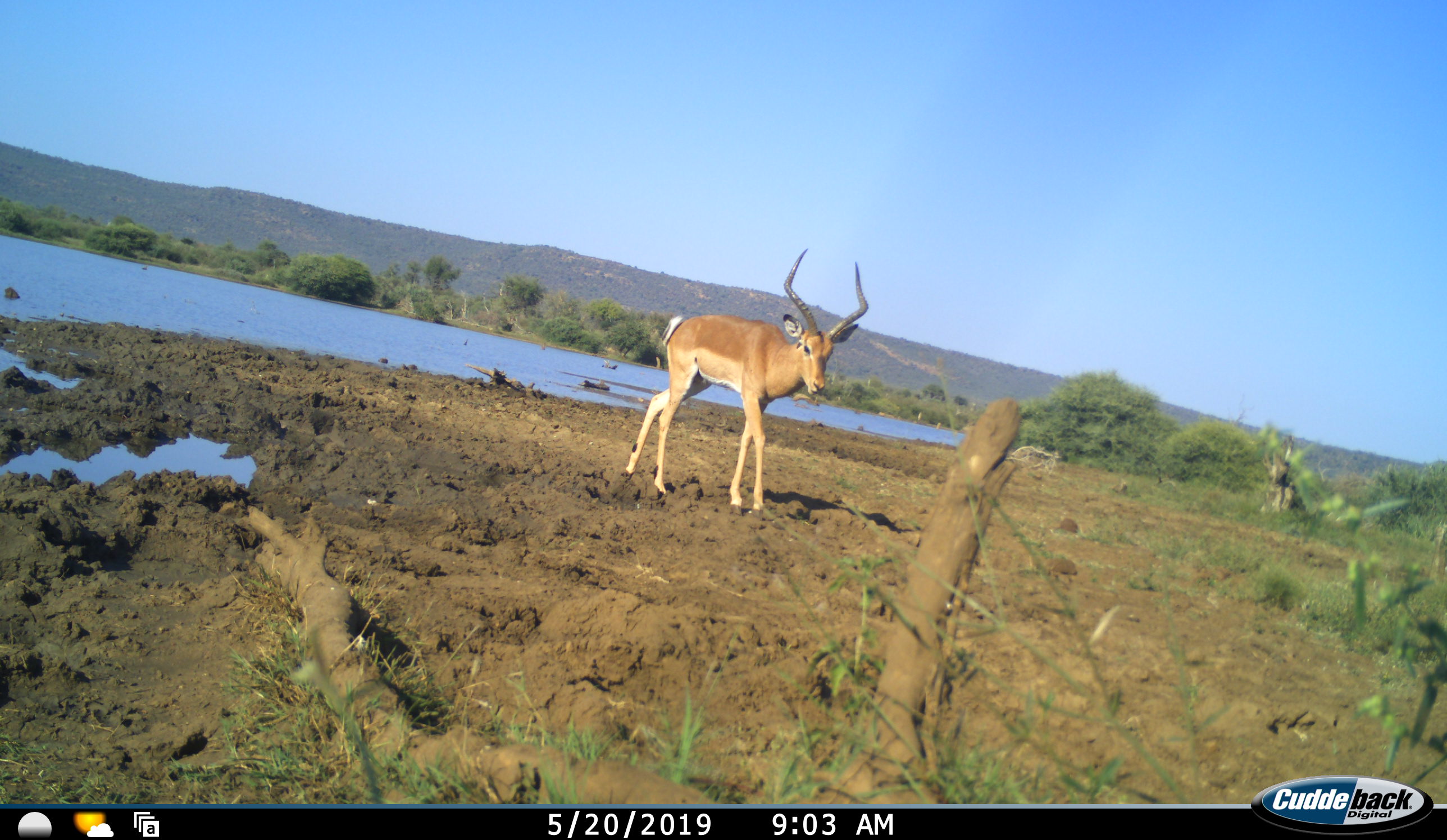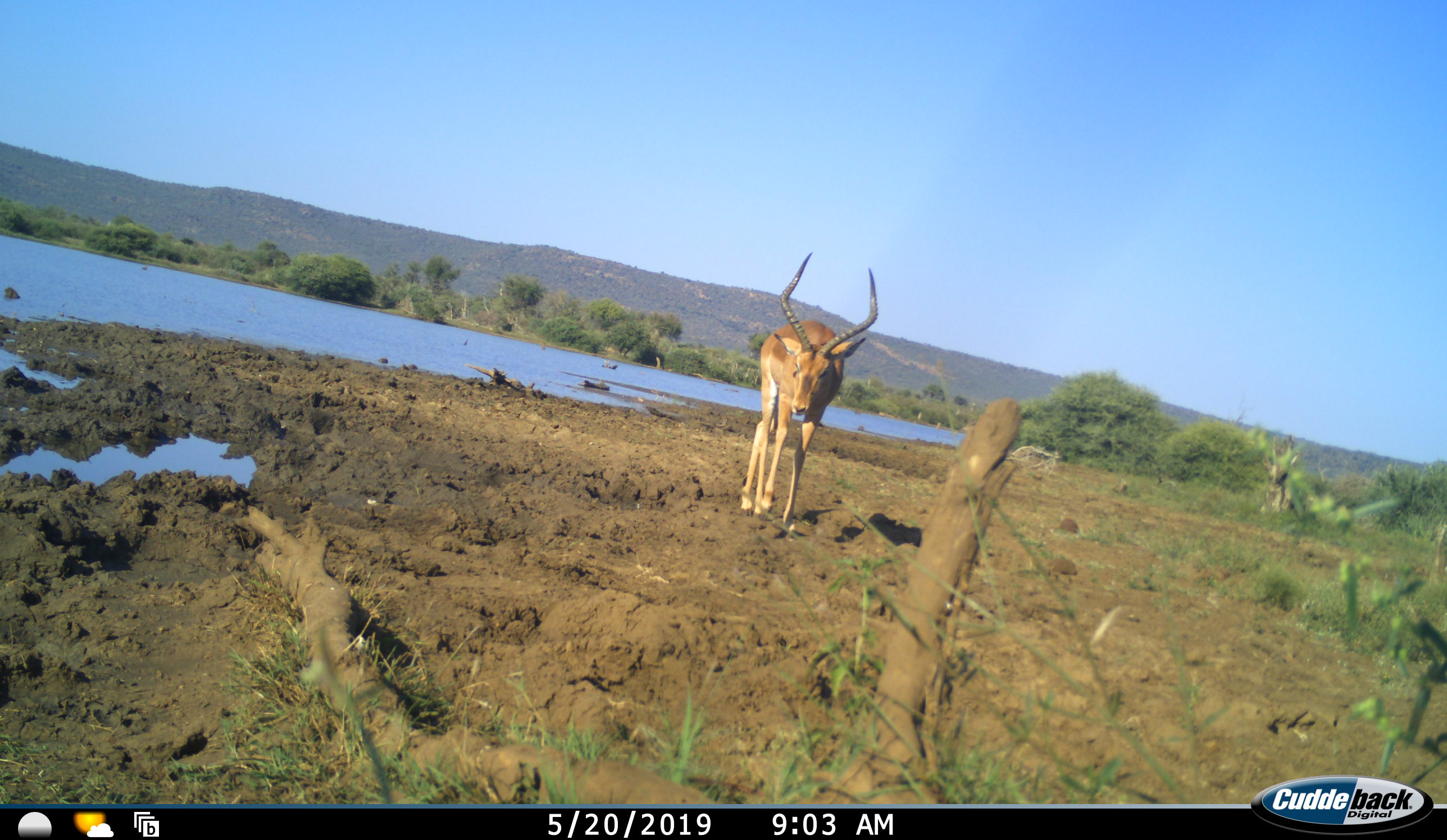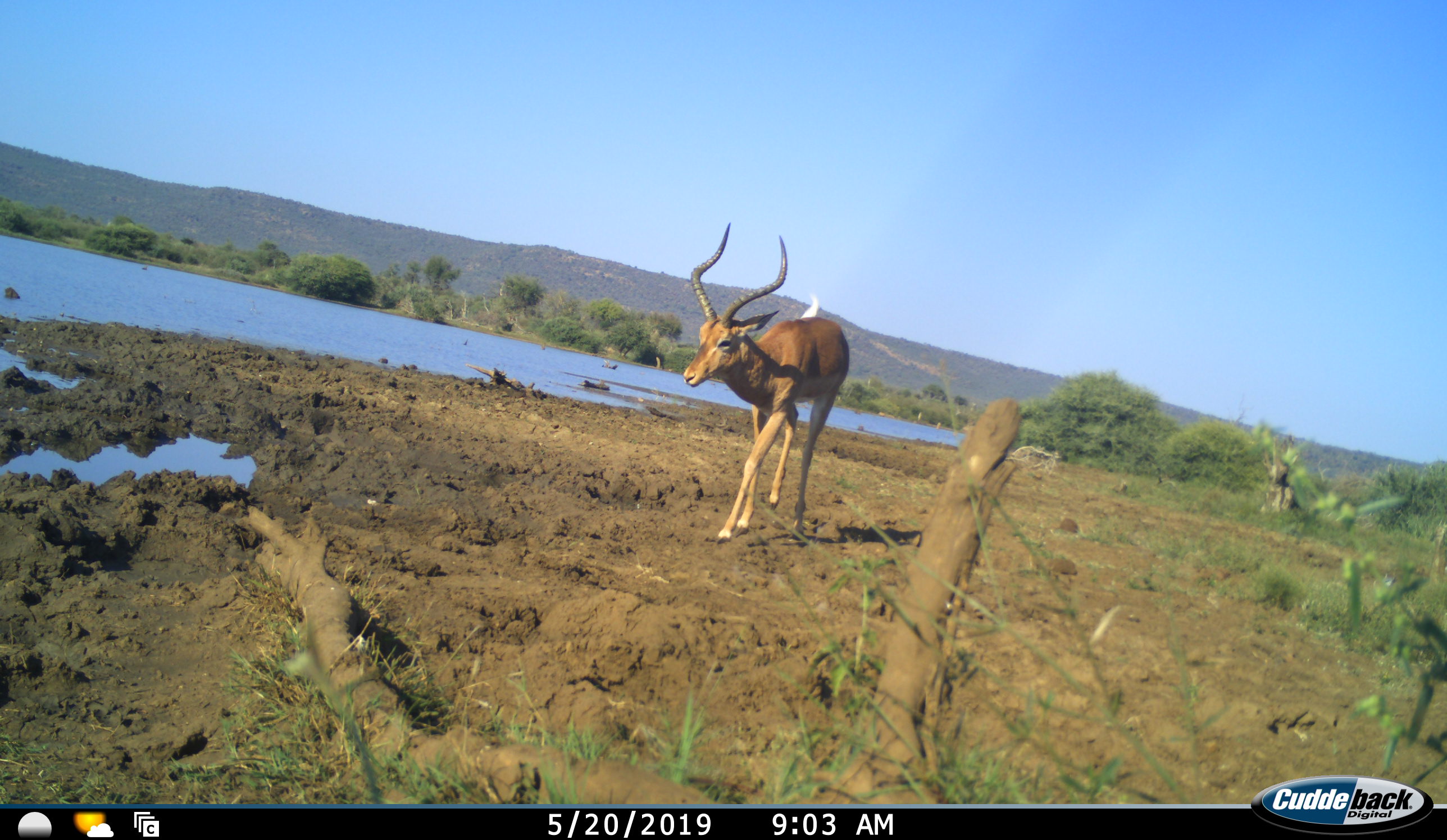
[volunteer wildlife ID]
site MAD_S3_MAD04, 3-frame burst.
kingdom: Animalia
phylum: Chordata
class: Mammalia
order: Artiodactyla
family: Bovidae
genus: Aepyceros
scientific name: Aepyceros melampus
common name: impala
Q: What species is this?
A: Impala (Aepyceros melampus).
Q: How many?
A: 1.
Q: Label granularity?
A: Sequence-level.